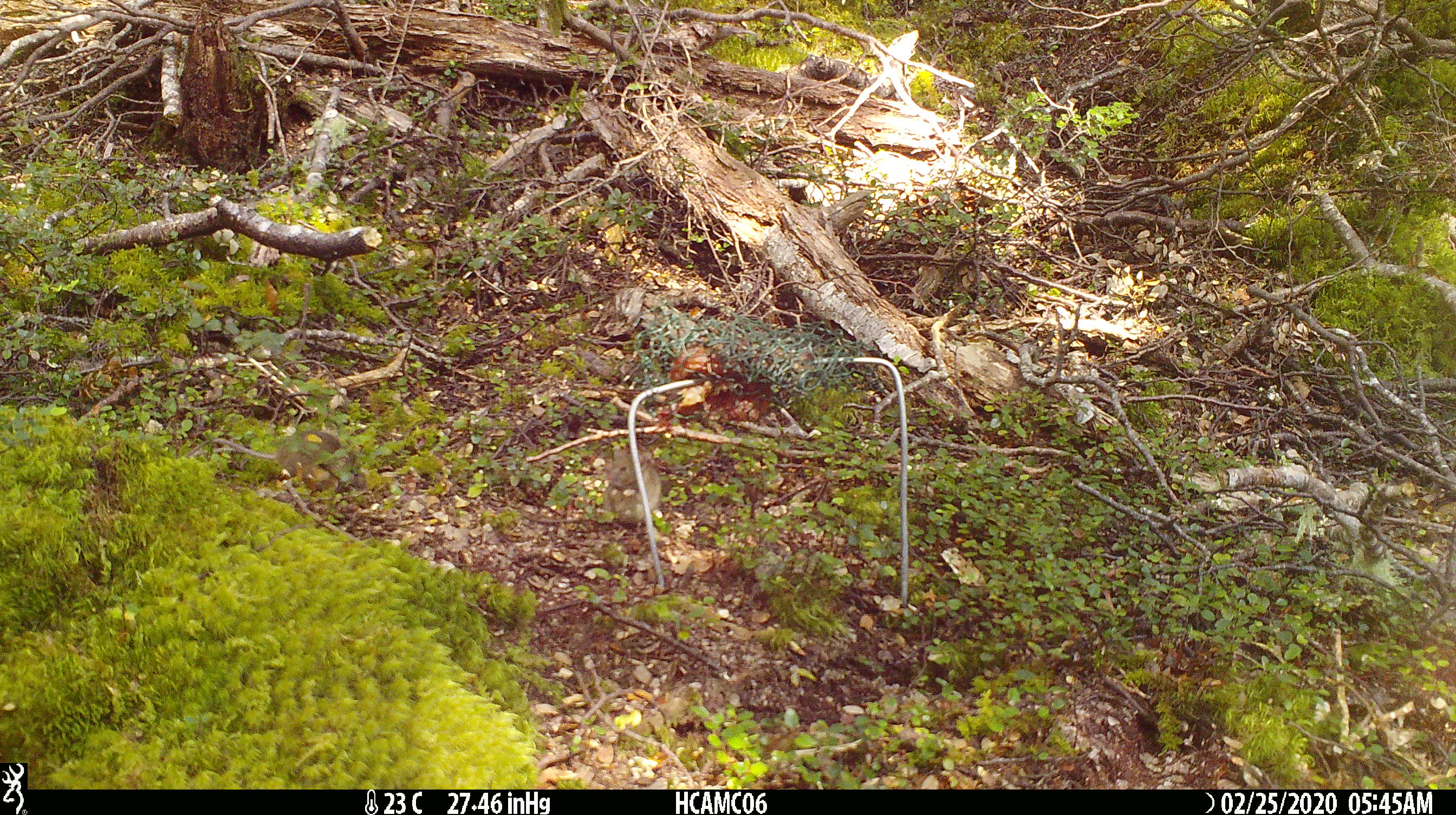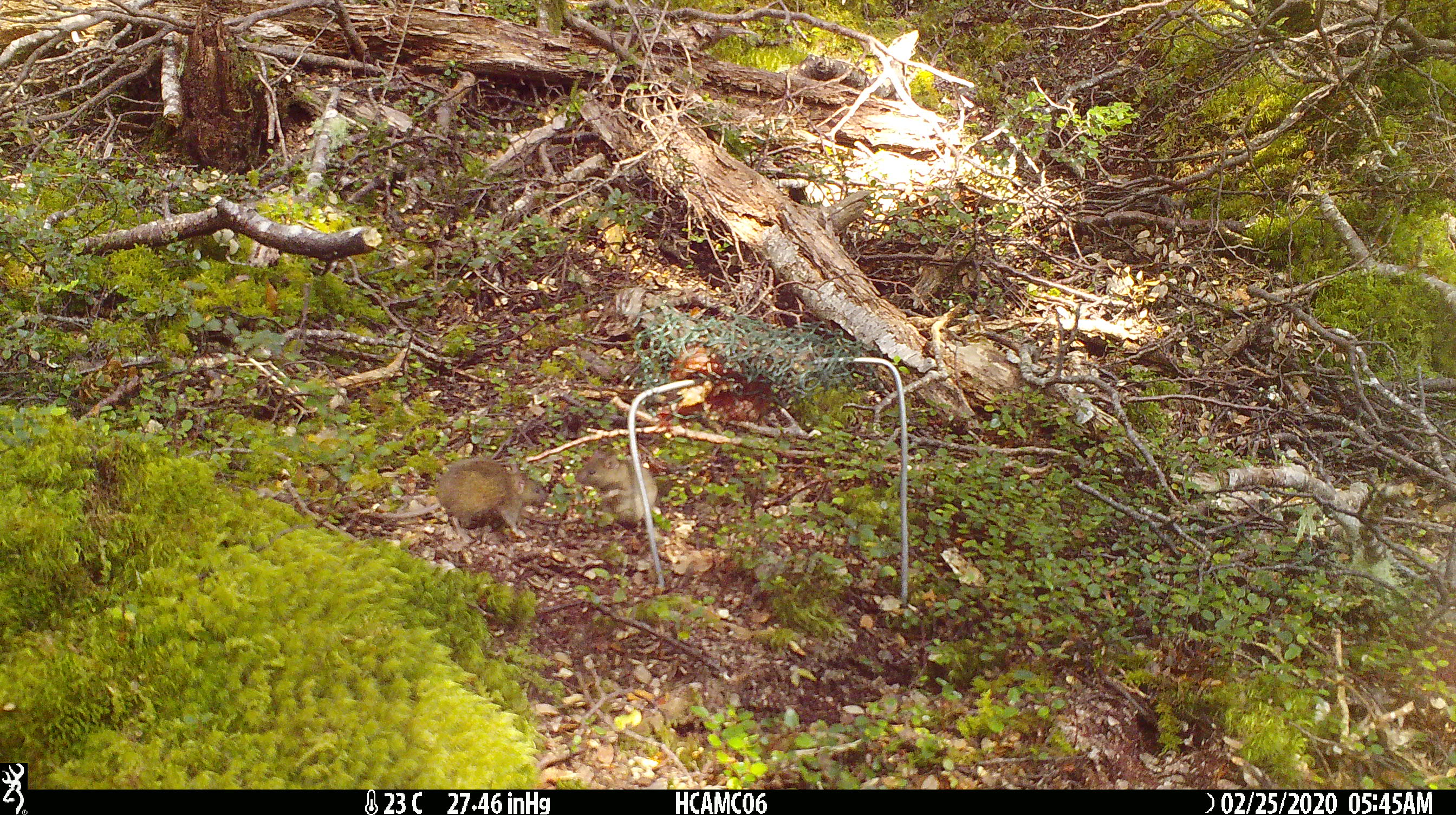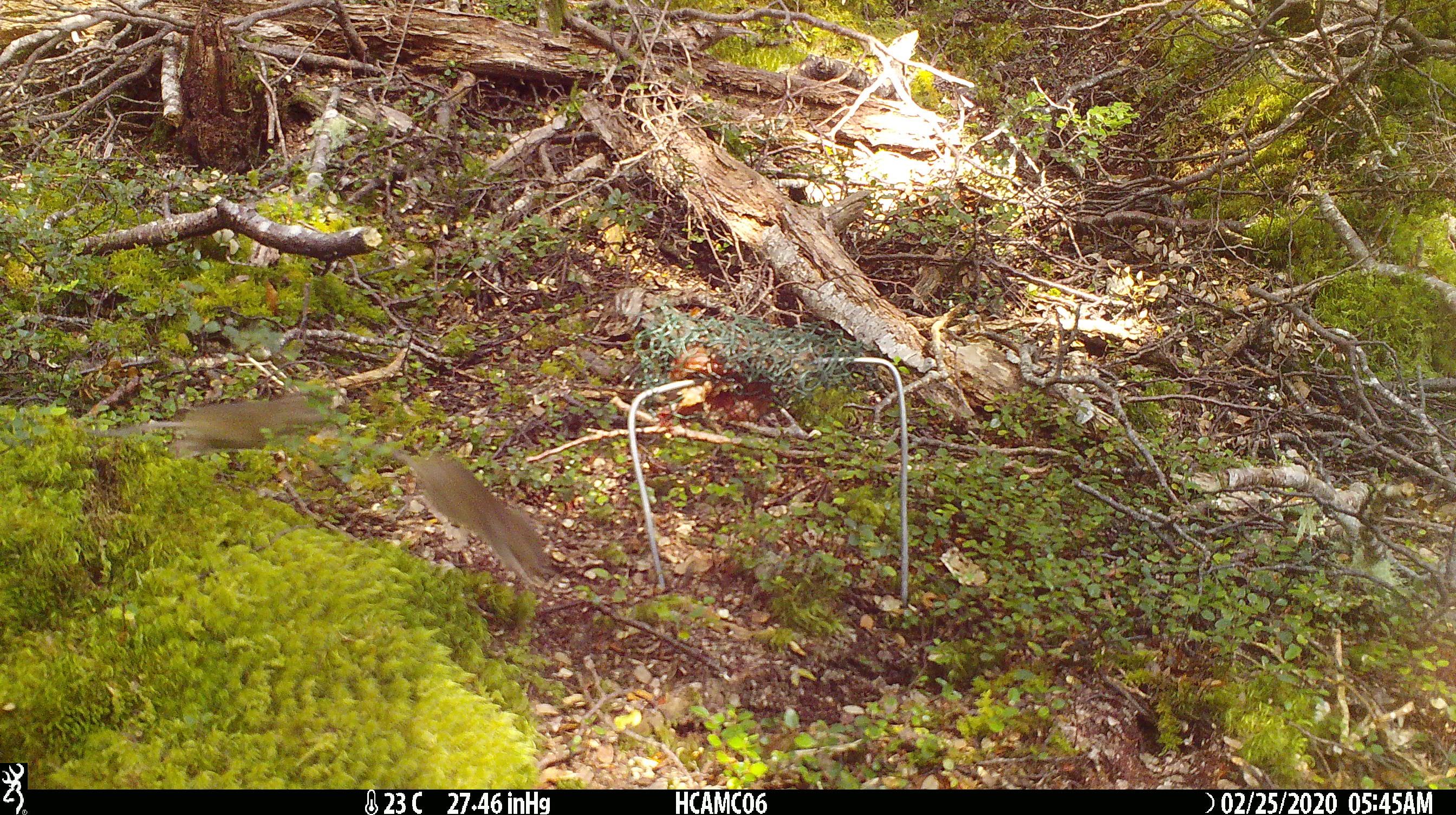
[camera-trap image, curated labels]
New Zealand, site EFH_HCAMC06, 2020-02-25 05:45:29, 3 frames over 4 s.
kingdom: Animalia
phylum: Chordata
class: Mammalia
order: Rodentia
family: Muridae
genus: Mus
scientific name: Mus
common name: mouse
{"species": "mouse (Mus)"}